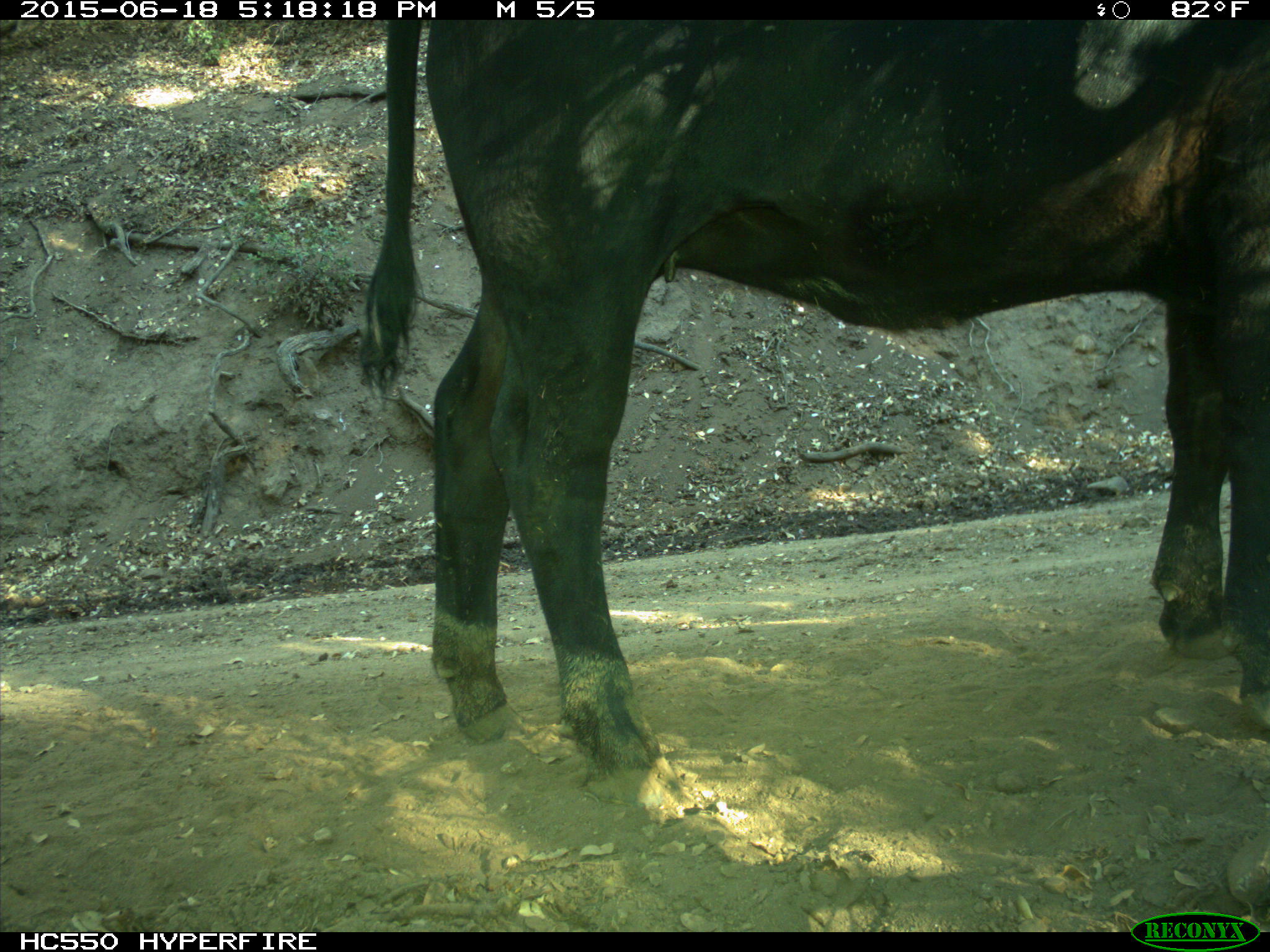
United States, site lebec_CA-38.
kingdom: Animalia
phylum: Chordata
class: Mammalia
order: Artiodactyla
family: Bovidae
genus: Bos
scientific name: Bos taurus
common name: domestic cow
Bos taurus (domestic cow).